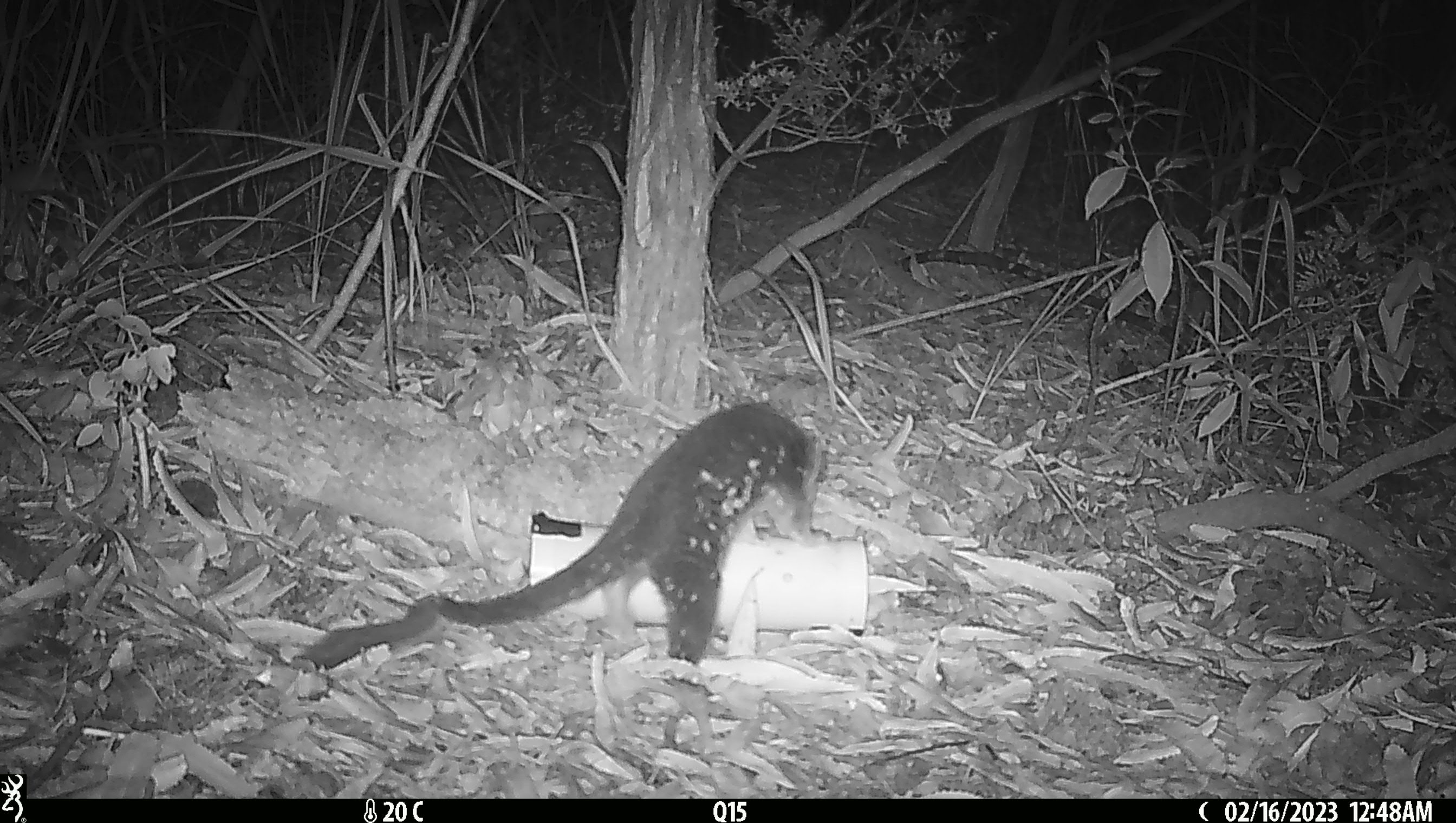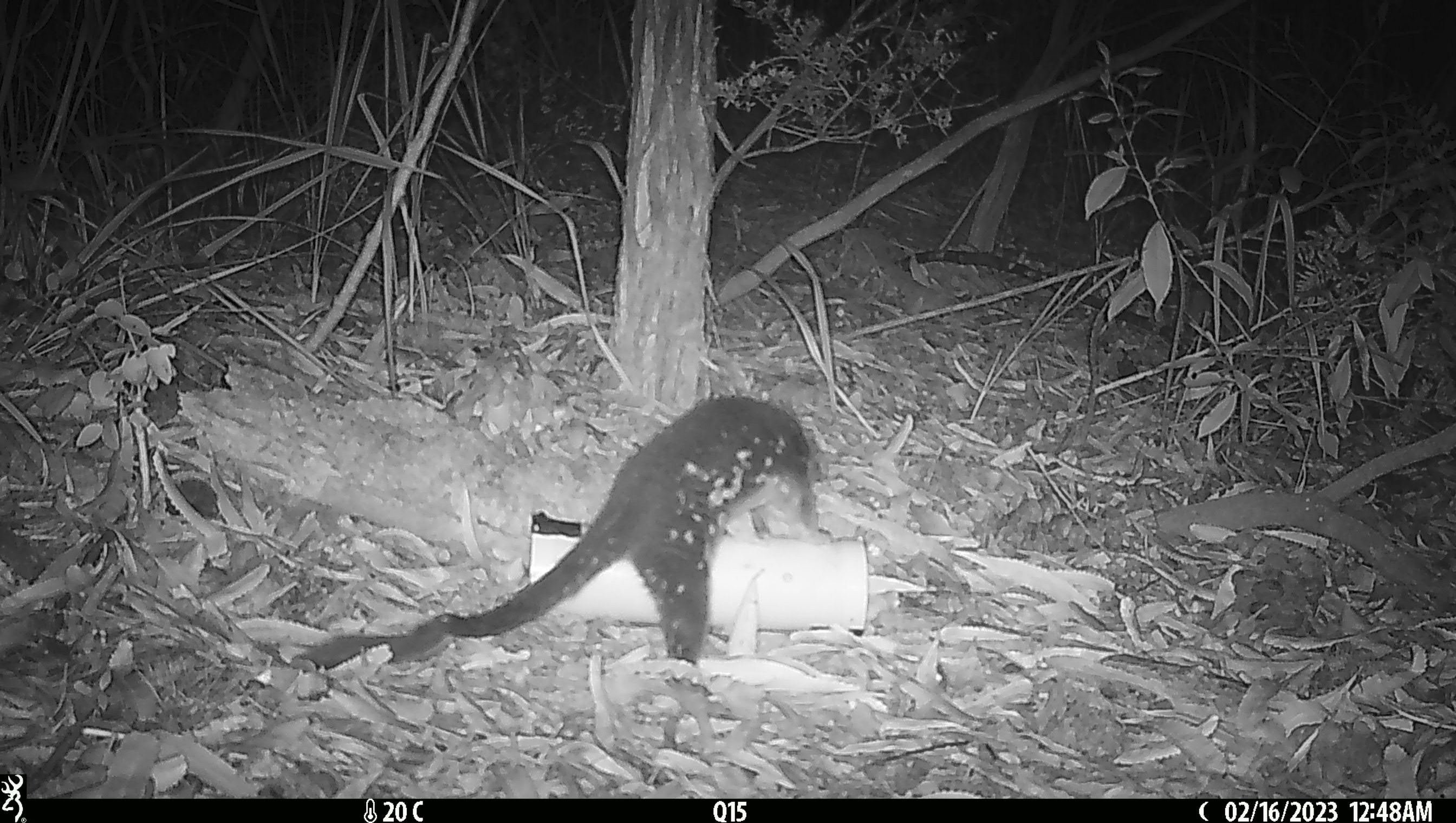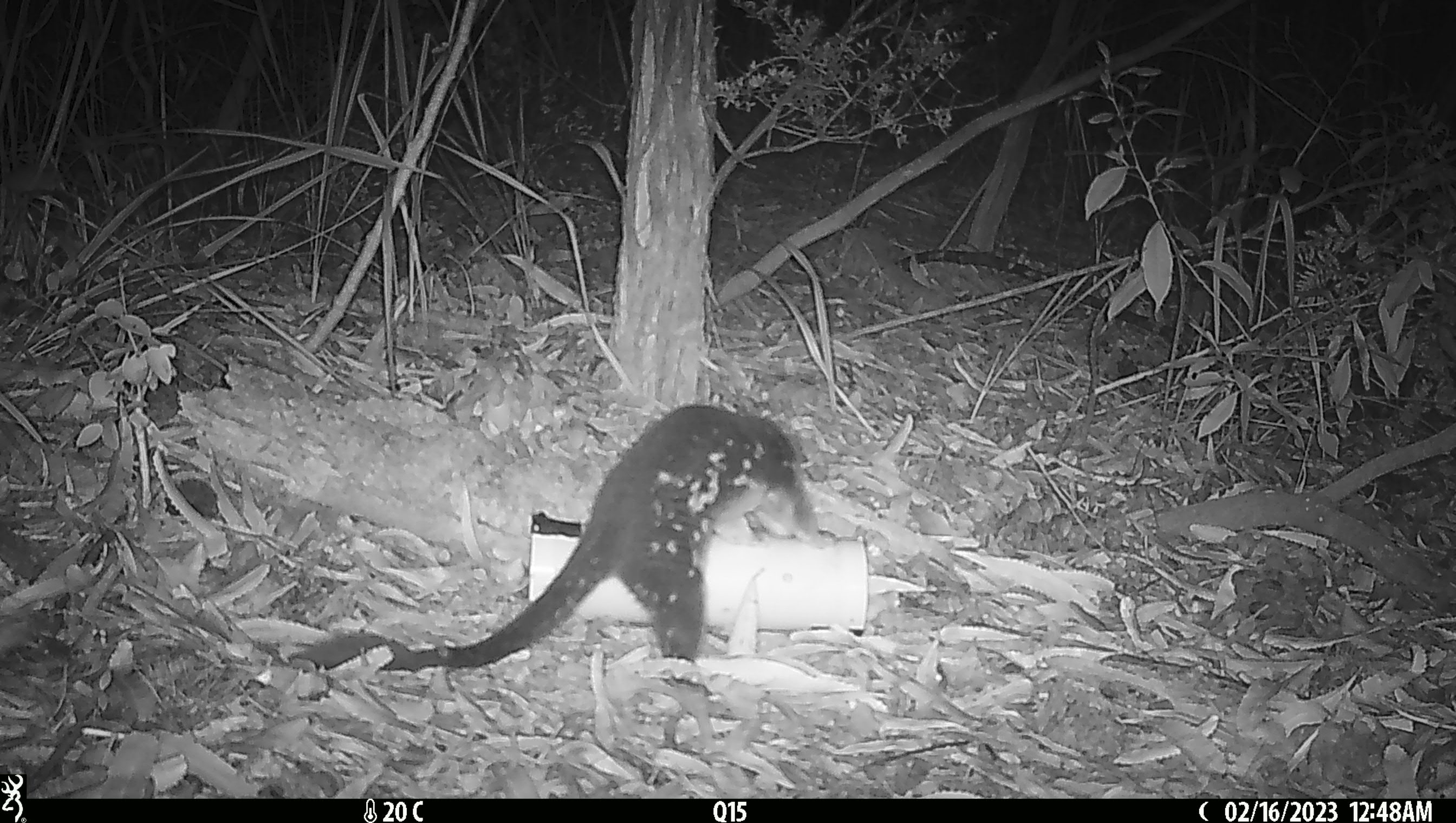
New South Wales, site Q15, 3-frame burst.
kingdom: Animalia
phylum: Chordata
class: Mammalia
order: Dasyuromorphia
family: Dasyuridae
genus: Dasyurus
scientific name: Dasyurus maculatus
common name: spotted-tailed quoll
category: quoll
Quoll (spotted-tailed quoll) (Dasyurus maculatus).